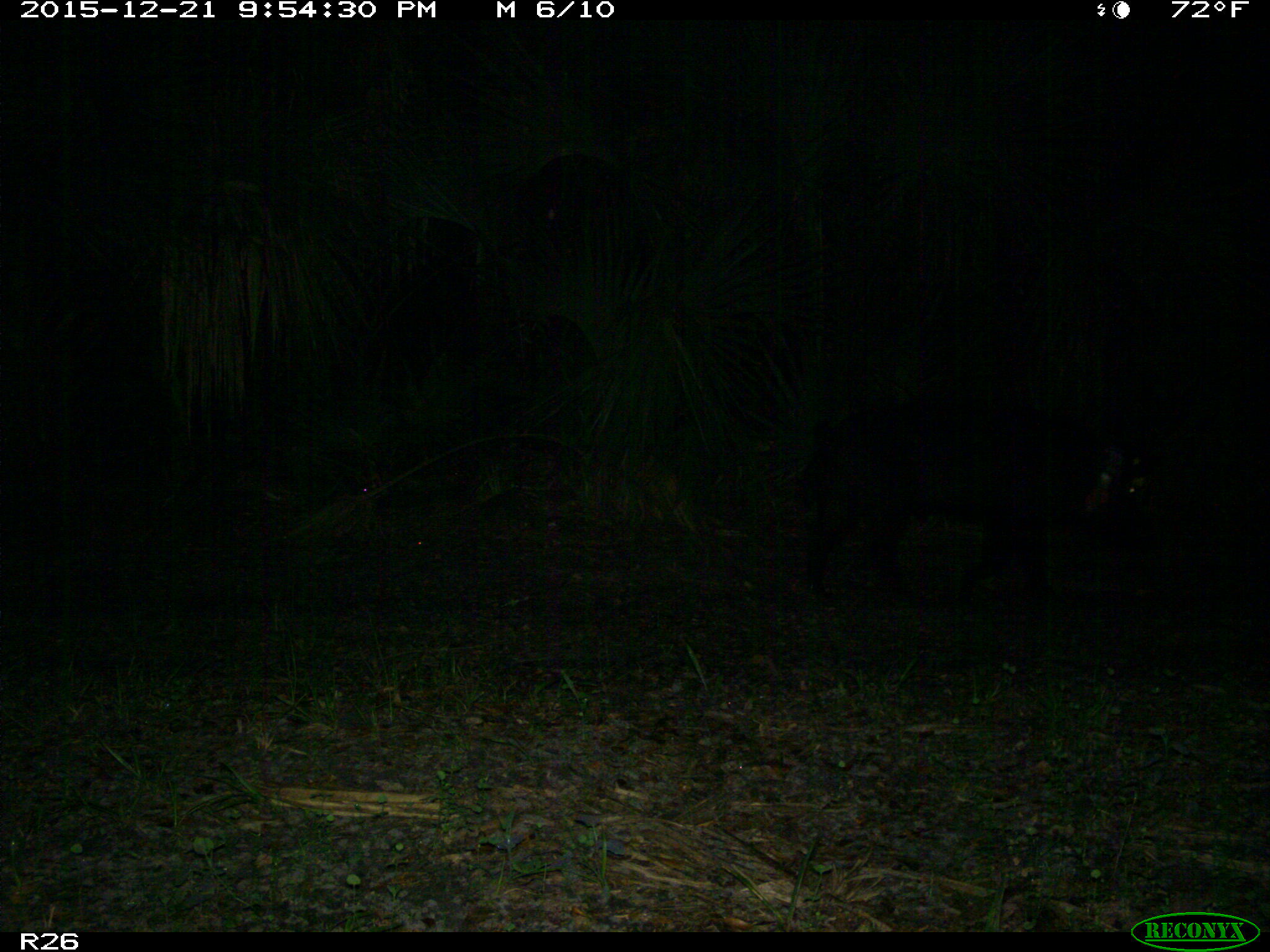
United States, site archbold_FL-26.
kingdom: Animalia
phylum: Chordata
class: Mammalia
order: Artiodactyla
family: Suidae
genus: Sus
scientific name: Sus scrofa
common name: wild boar